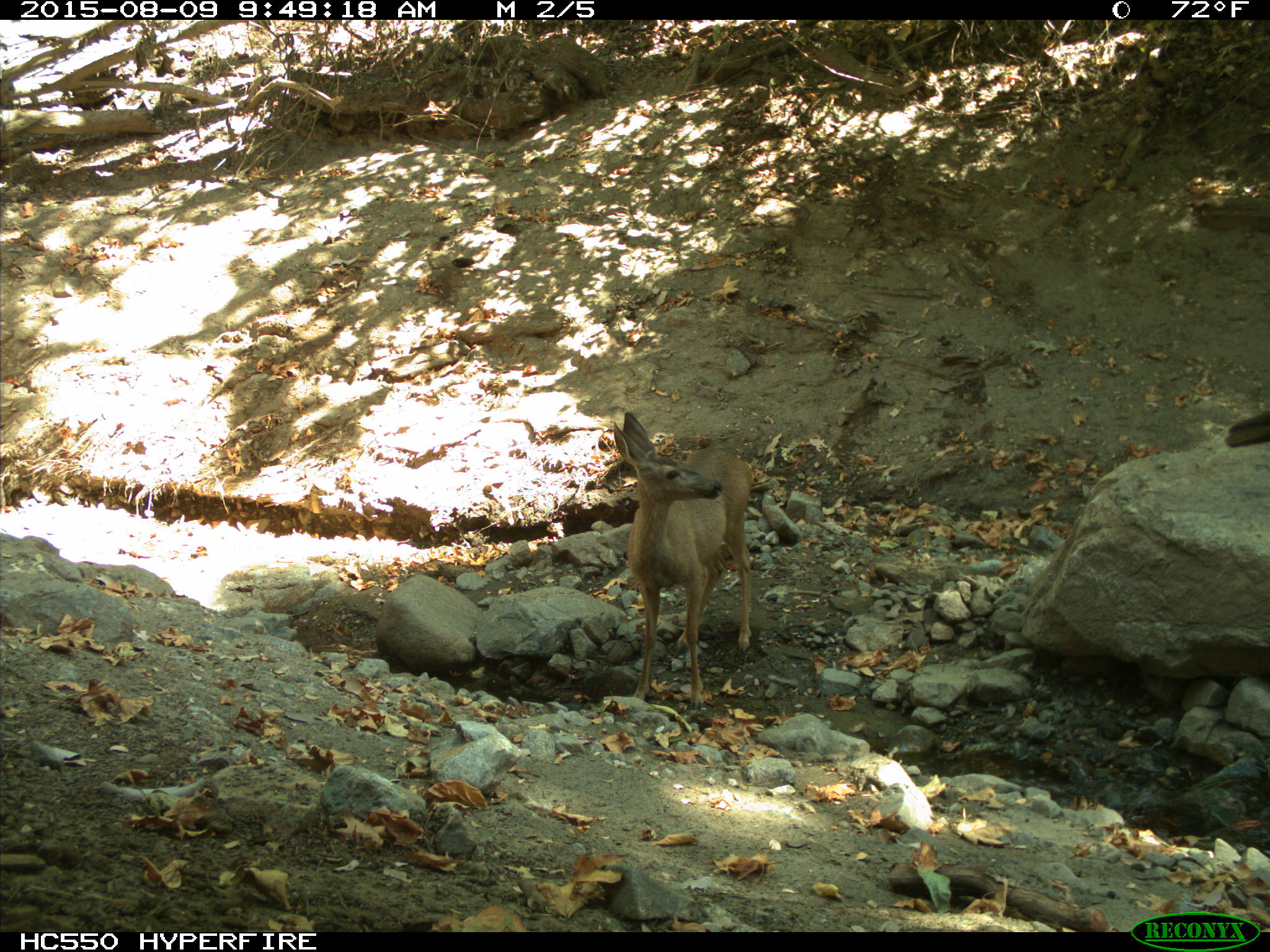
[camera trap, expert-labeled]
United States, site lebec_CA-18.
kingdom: Animalia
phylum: Chordata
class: Mammalia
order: Artiodactyla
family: Cervidae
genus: Odocoileus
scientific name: Odocoileus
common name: deer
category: unidentified deer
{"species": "unidentified deer (deer) (Odocoileus)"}